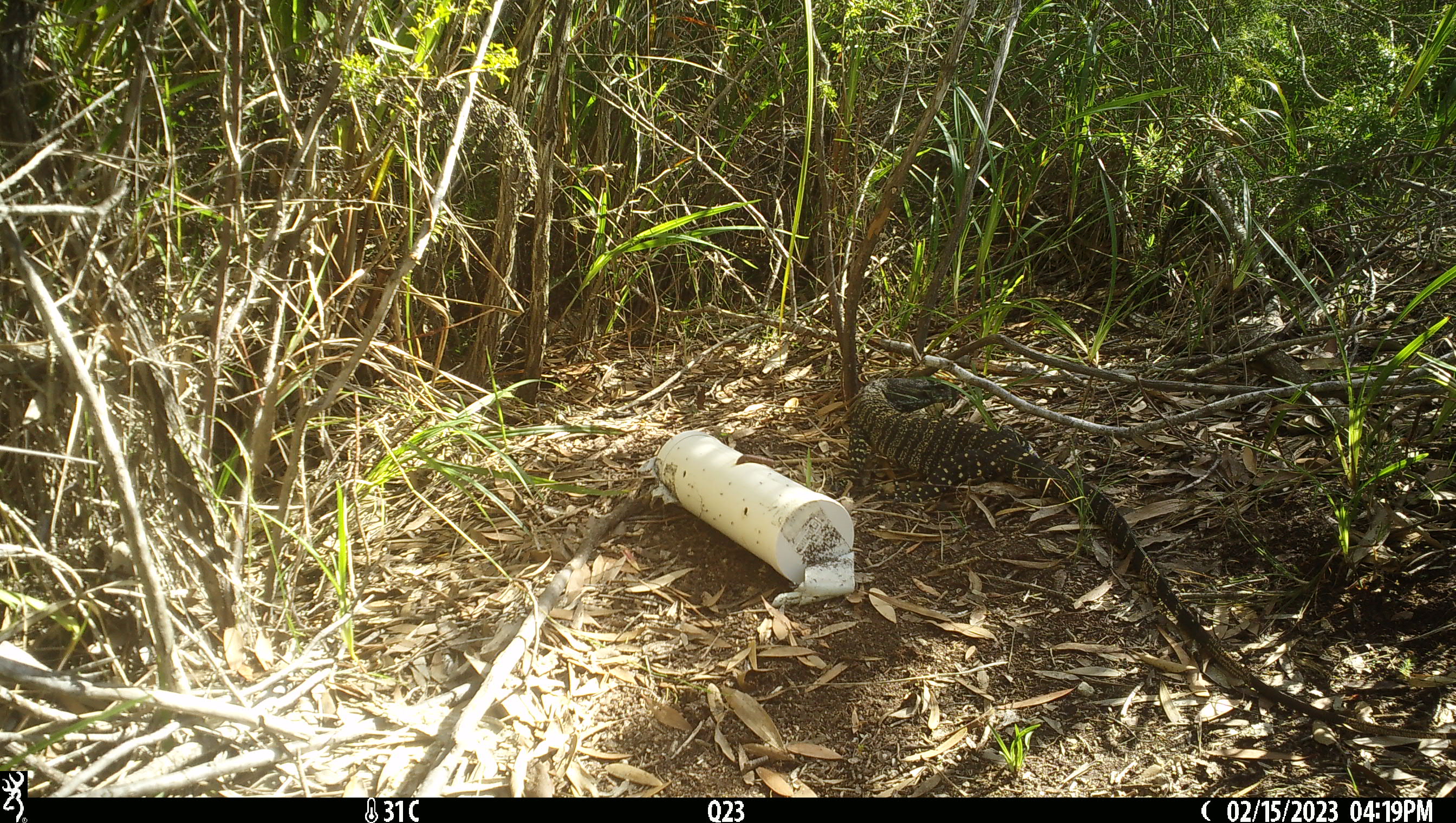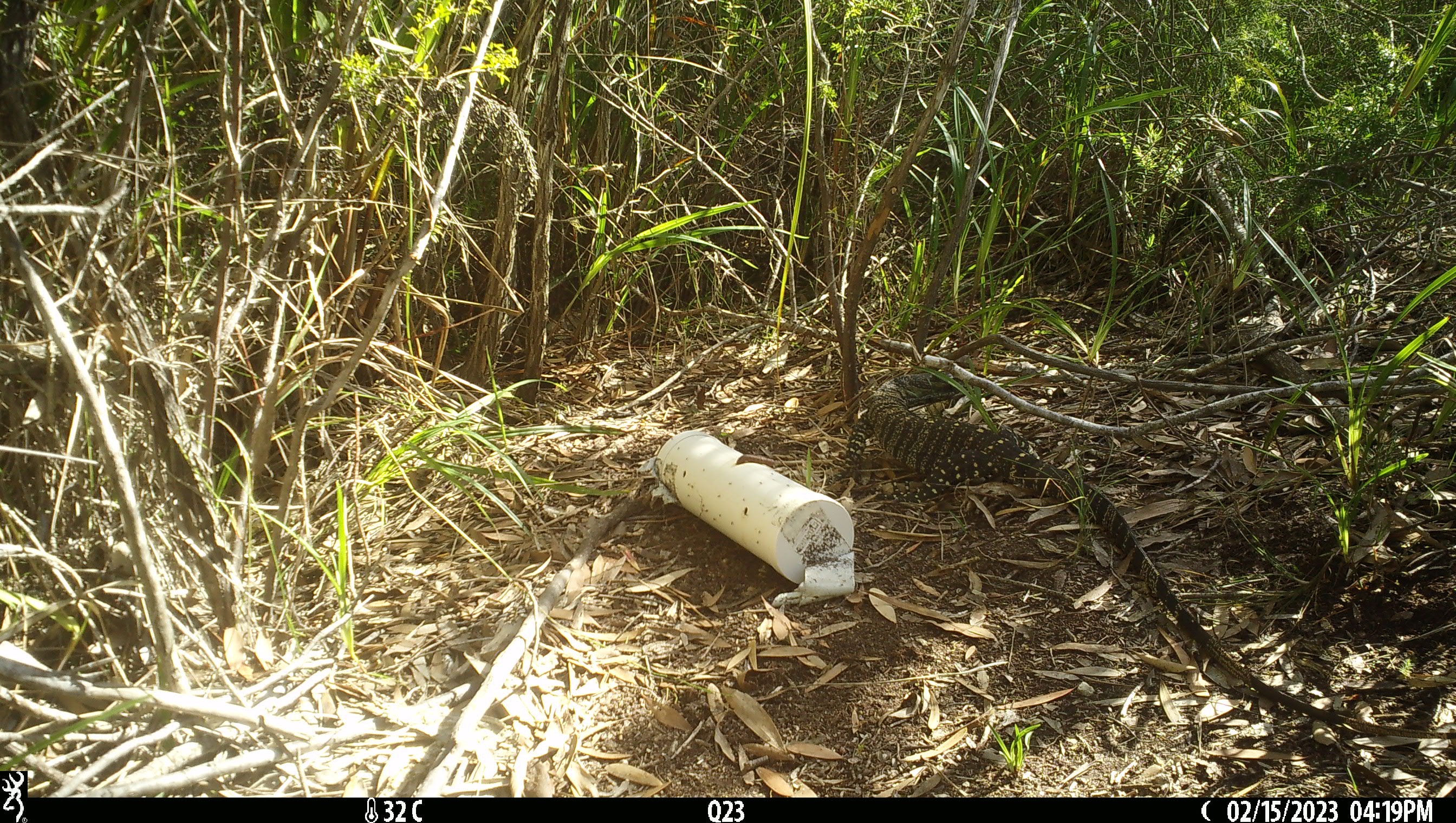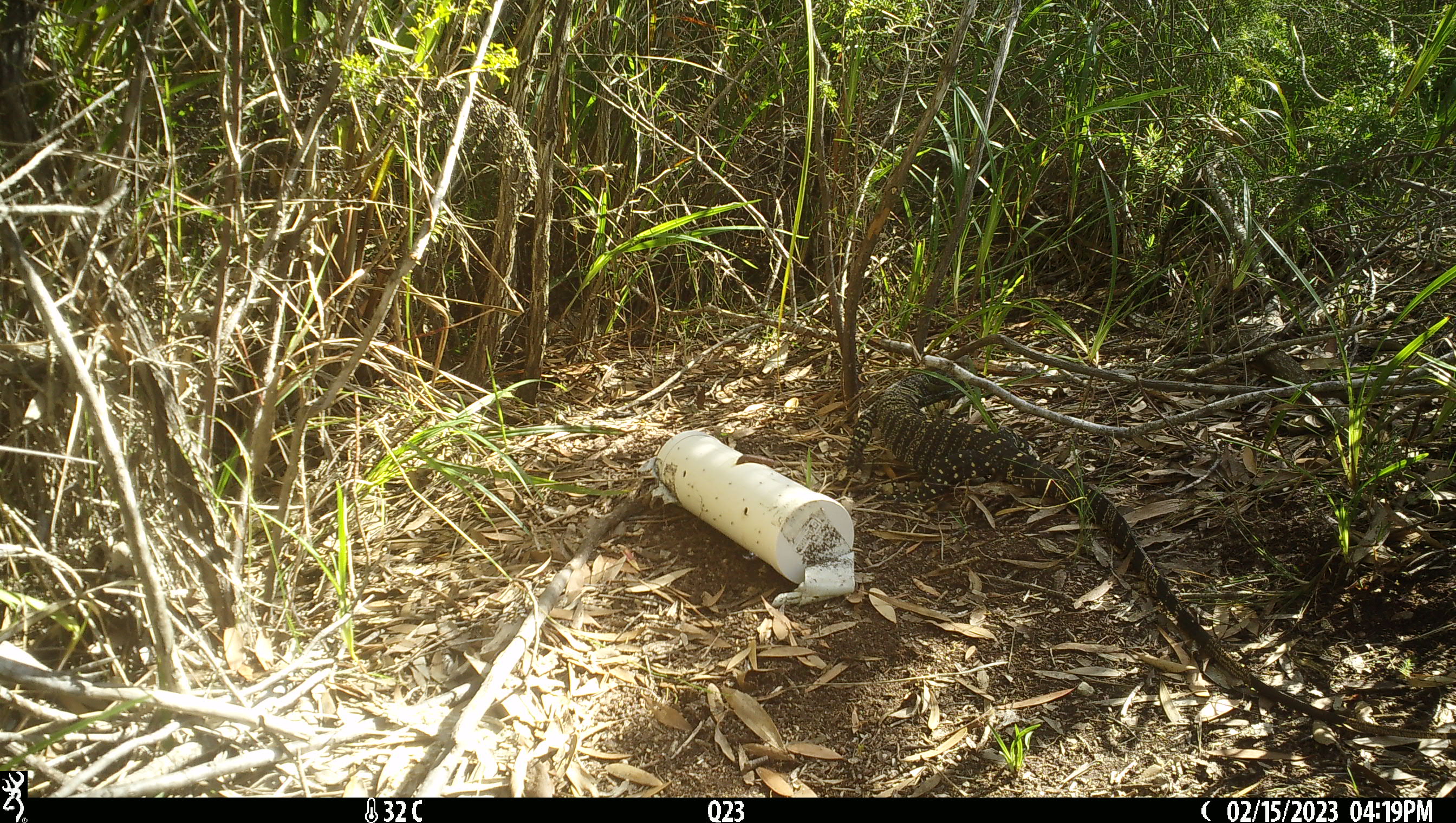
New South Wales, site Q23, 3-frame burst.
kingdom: Animalia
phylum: Chordata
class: Reptilia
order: Squamata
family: Varanidae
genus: Varanus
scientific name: Varanus varius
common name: lace monitor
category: goanna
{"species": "goanna (lace monitor) (Varanus varius)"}